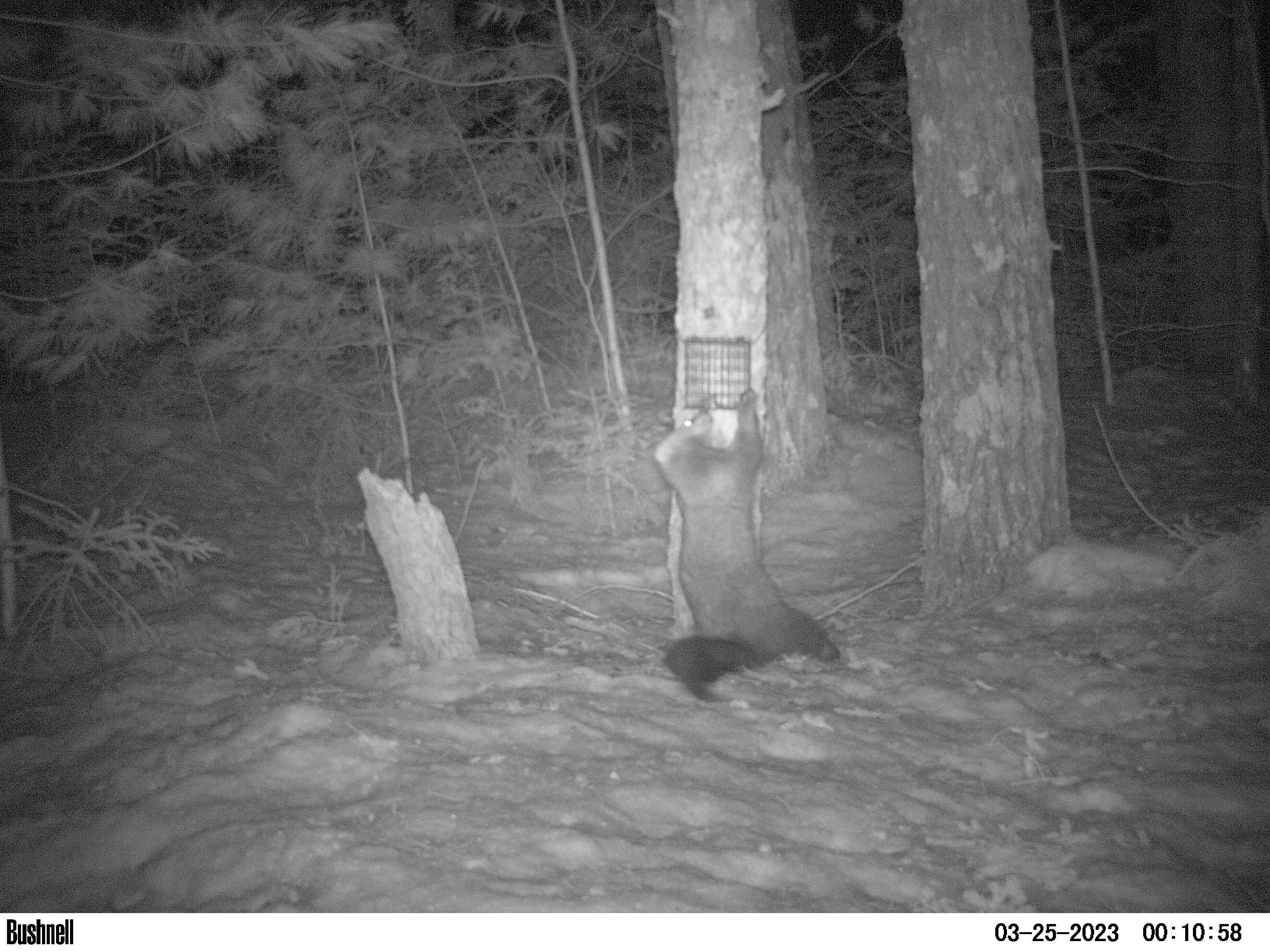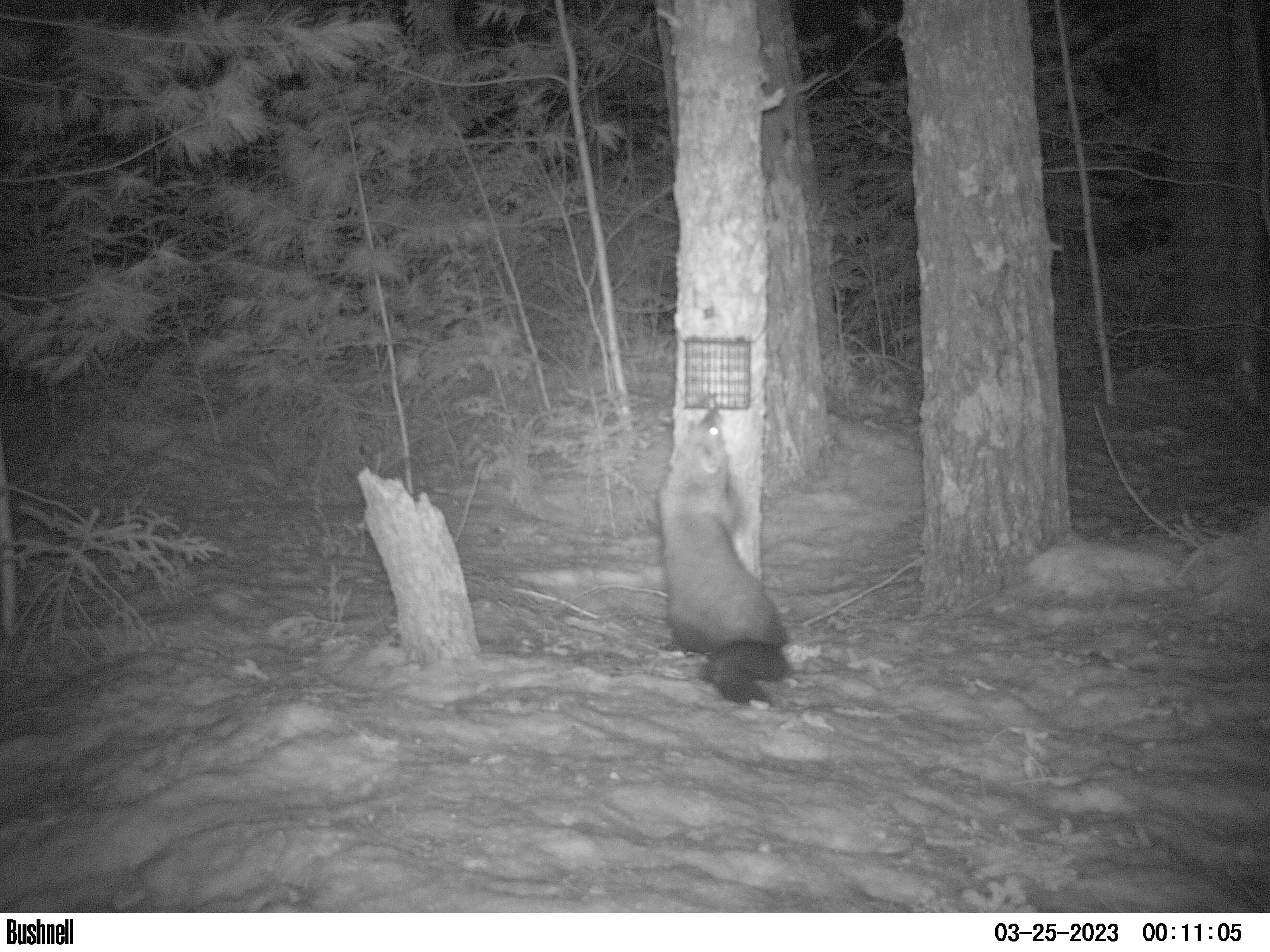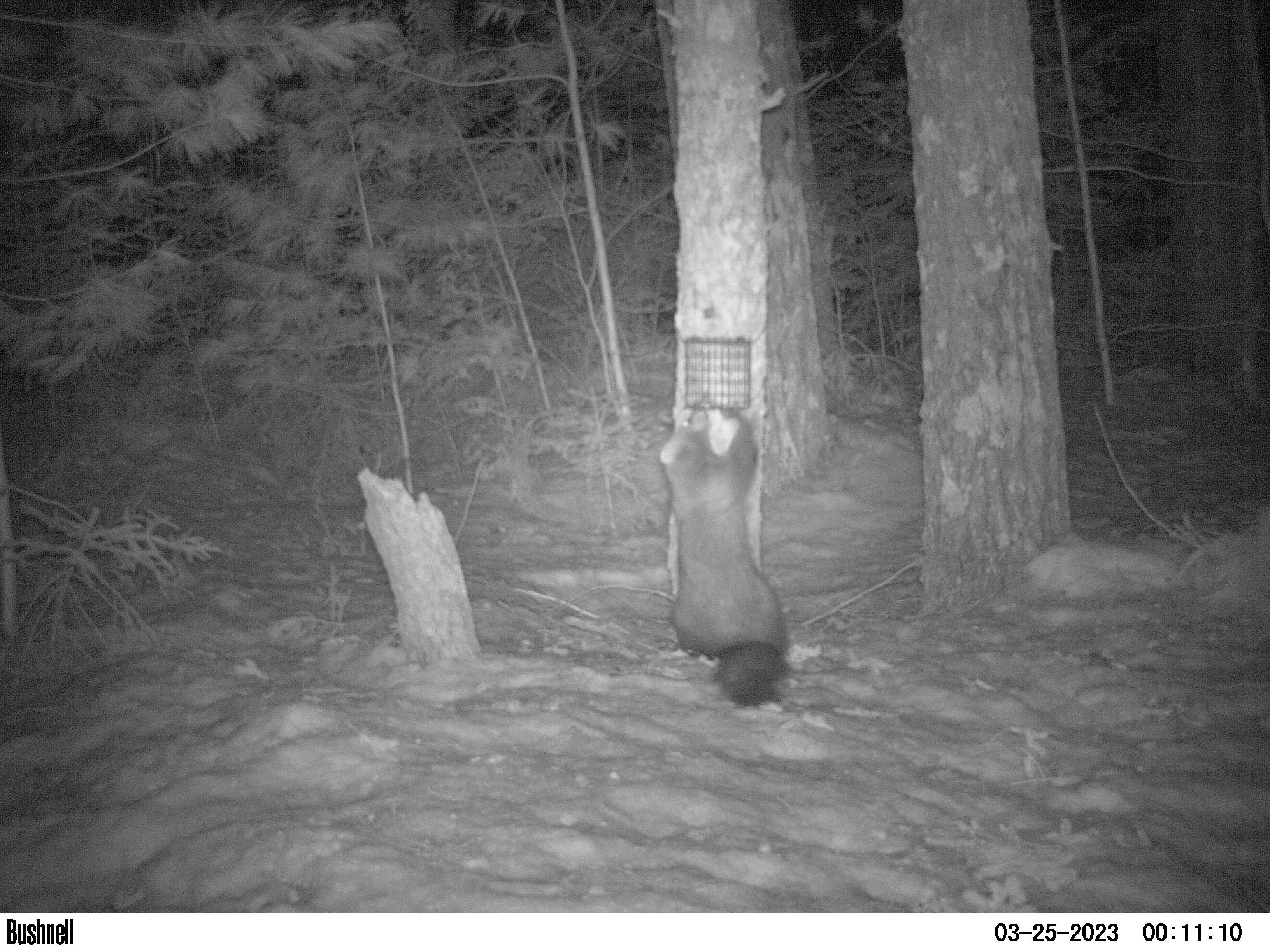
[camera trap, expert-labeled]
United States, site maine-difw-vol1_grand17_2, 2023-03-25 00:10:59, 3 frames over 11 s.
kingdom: Animalia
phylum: Chordata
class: Mammalia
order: Carnivora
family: Mustelidae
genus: Pekania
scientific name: Pekania pennanti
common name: fisher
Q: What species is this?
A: Fisher (Pekania pennanti).